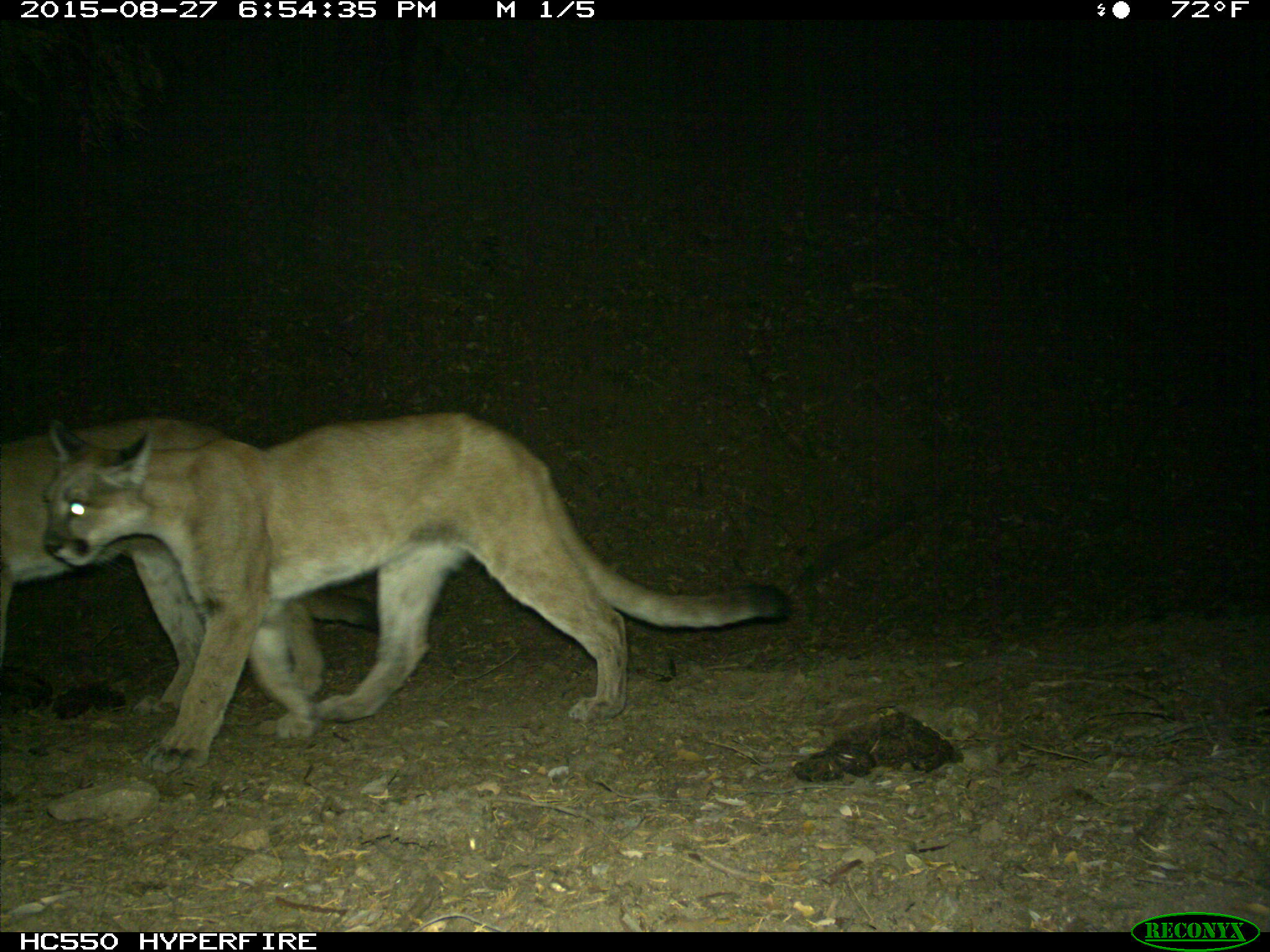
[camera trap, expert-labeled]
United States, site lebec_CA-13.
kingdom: Animalia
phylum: Chordata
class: Mammalia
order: Carnivora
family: Felidae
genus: Puma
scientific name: Puma concolor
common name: mountain lion